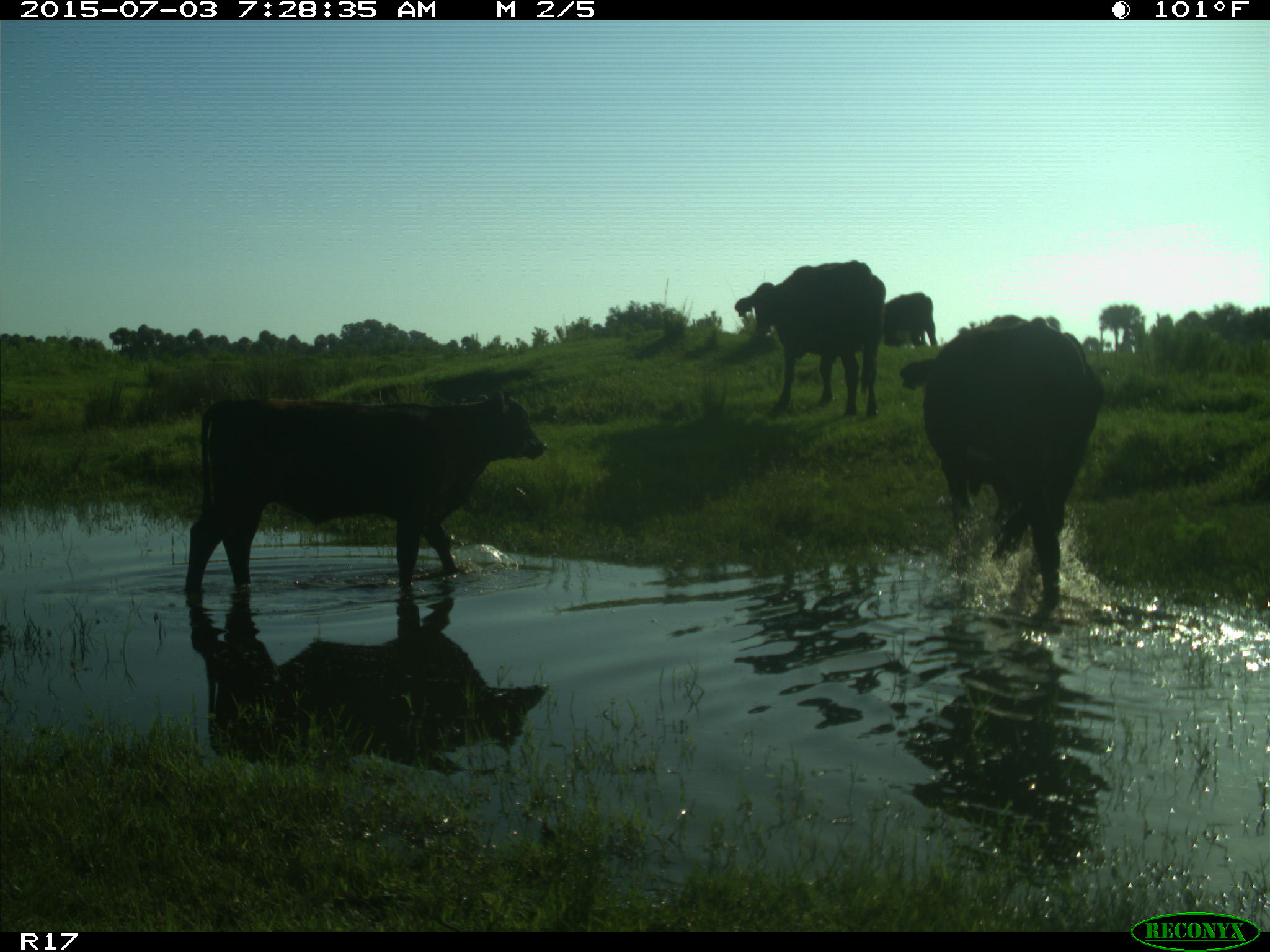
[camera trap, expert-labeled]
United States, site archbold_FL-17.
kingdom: Animalia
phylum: Chordata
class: Mammalia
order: Artiodactyla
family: Bovidae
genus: Bos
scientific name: Bos taurus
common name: domestic cow